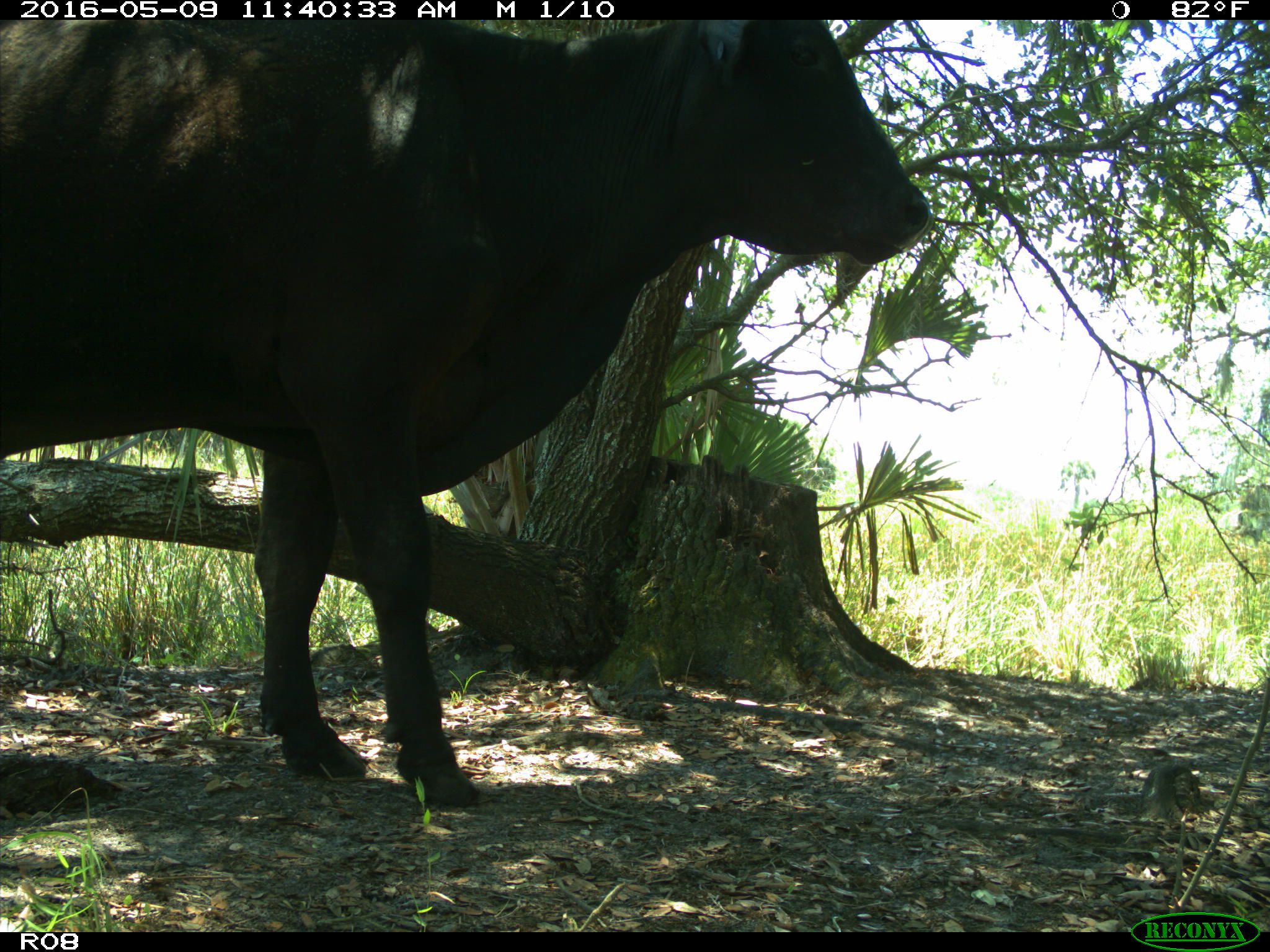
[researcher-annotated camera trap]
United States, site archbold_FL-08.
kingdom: Animalia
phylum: Chordata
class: Mammalia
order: Artiodactyla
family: Bovidae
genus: Bos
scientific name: Bos taurus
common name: domestic cow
Bos taurus (domestic cow).